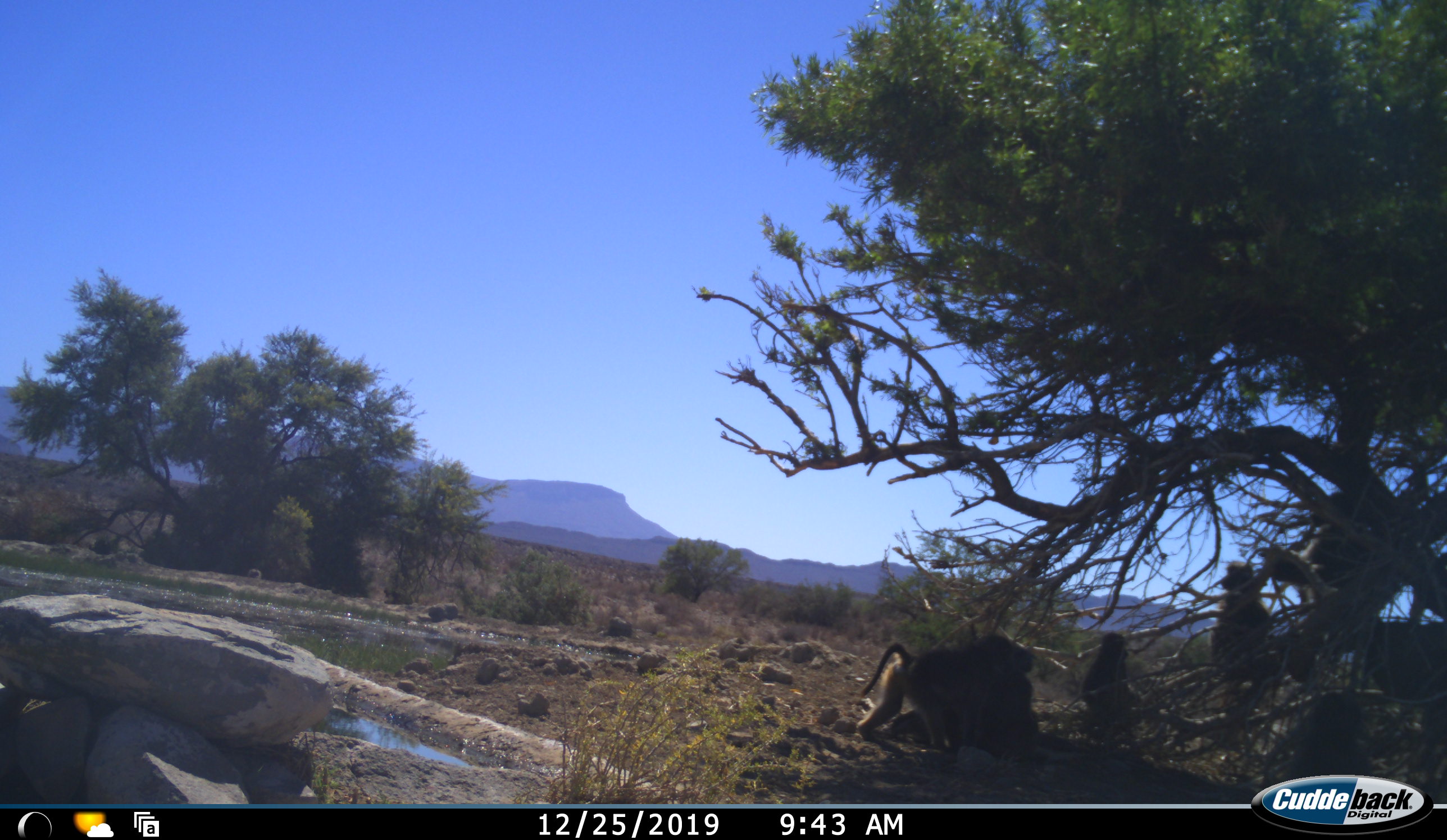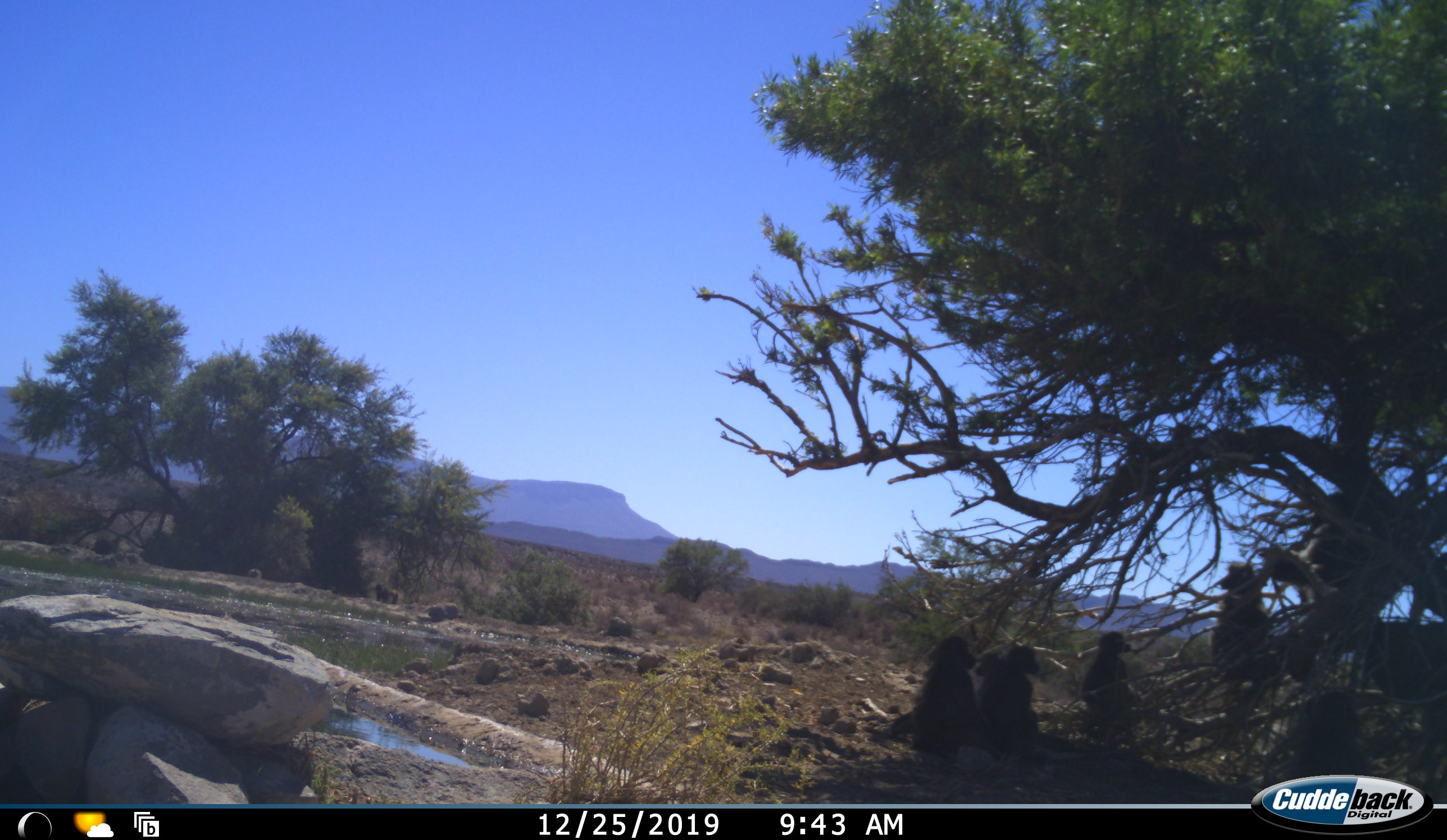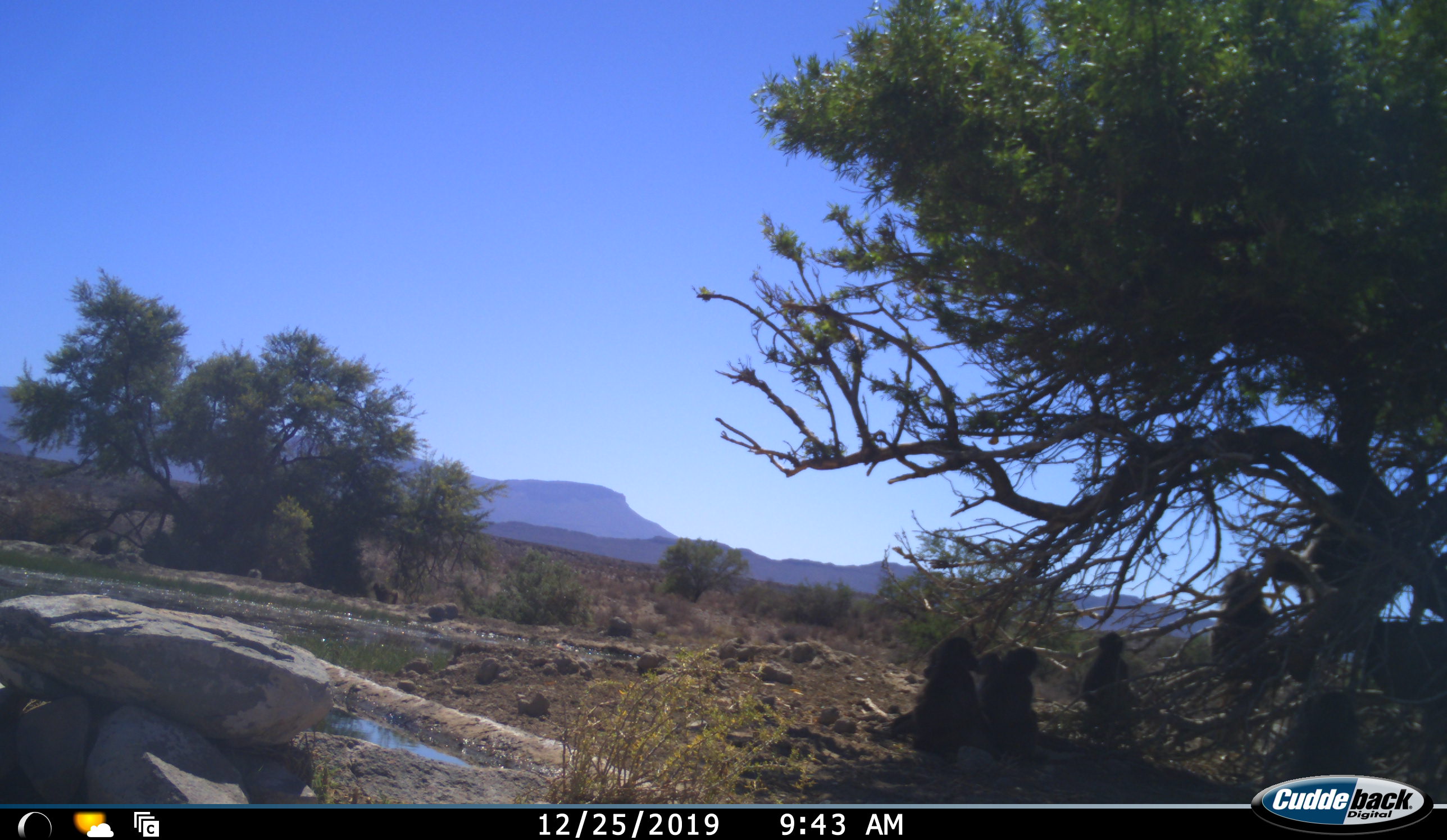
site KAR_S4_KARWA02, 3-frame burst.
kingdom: Animalia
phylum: Chordata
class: Mammalia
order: Primates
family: Cercopithecidae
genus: Papio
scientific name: Papio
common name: baboon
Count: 4.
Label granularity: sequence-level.